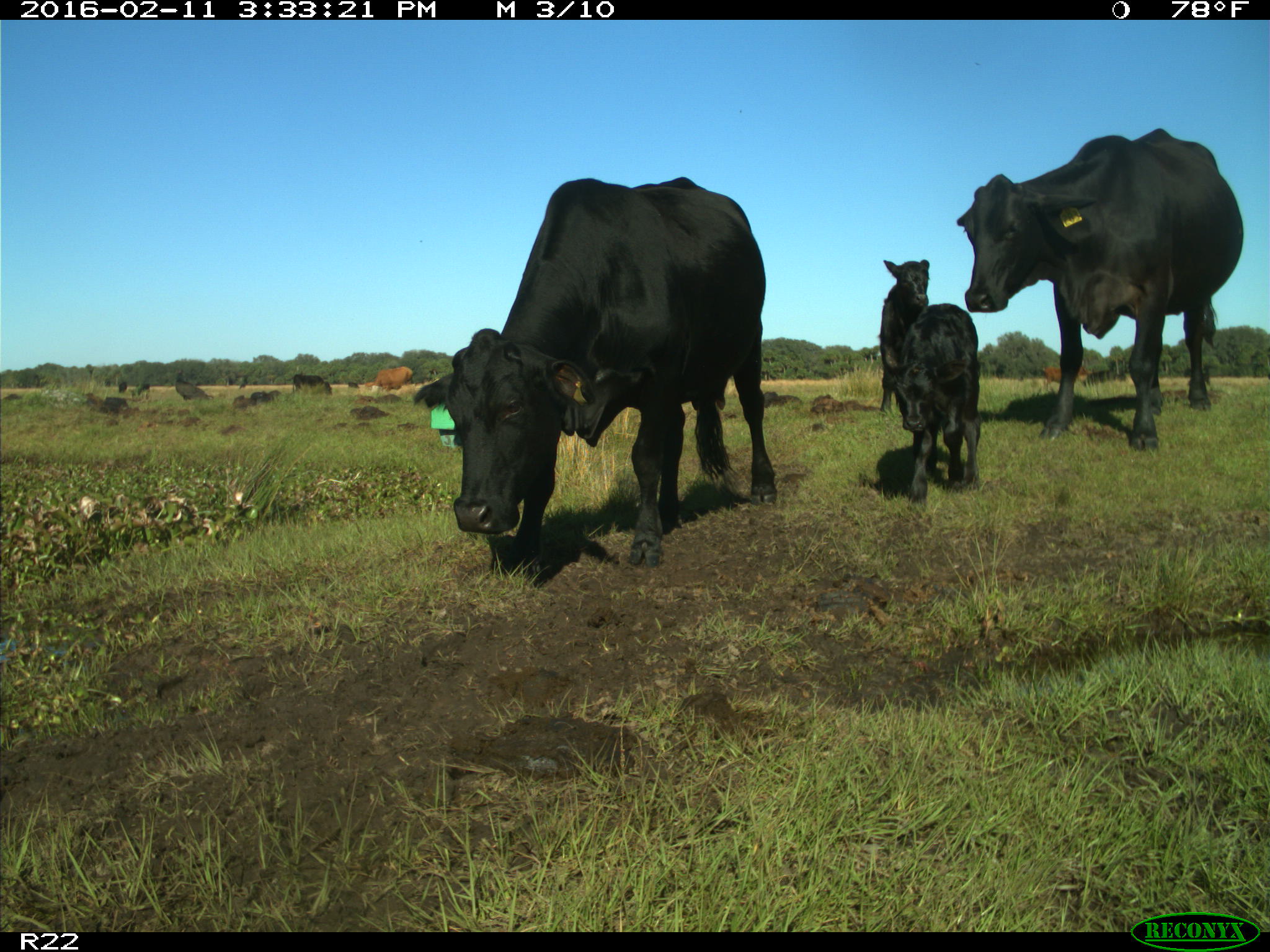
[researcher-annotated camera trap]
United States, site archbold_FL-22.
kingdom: Animalia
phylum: Chordata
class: Mammalia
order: Artiodactyla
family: Bovidae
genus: Bos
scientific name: Bos taurus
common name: domestic cow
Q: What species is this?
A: Bos taurus (domestic cow).